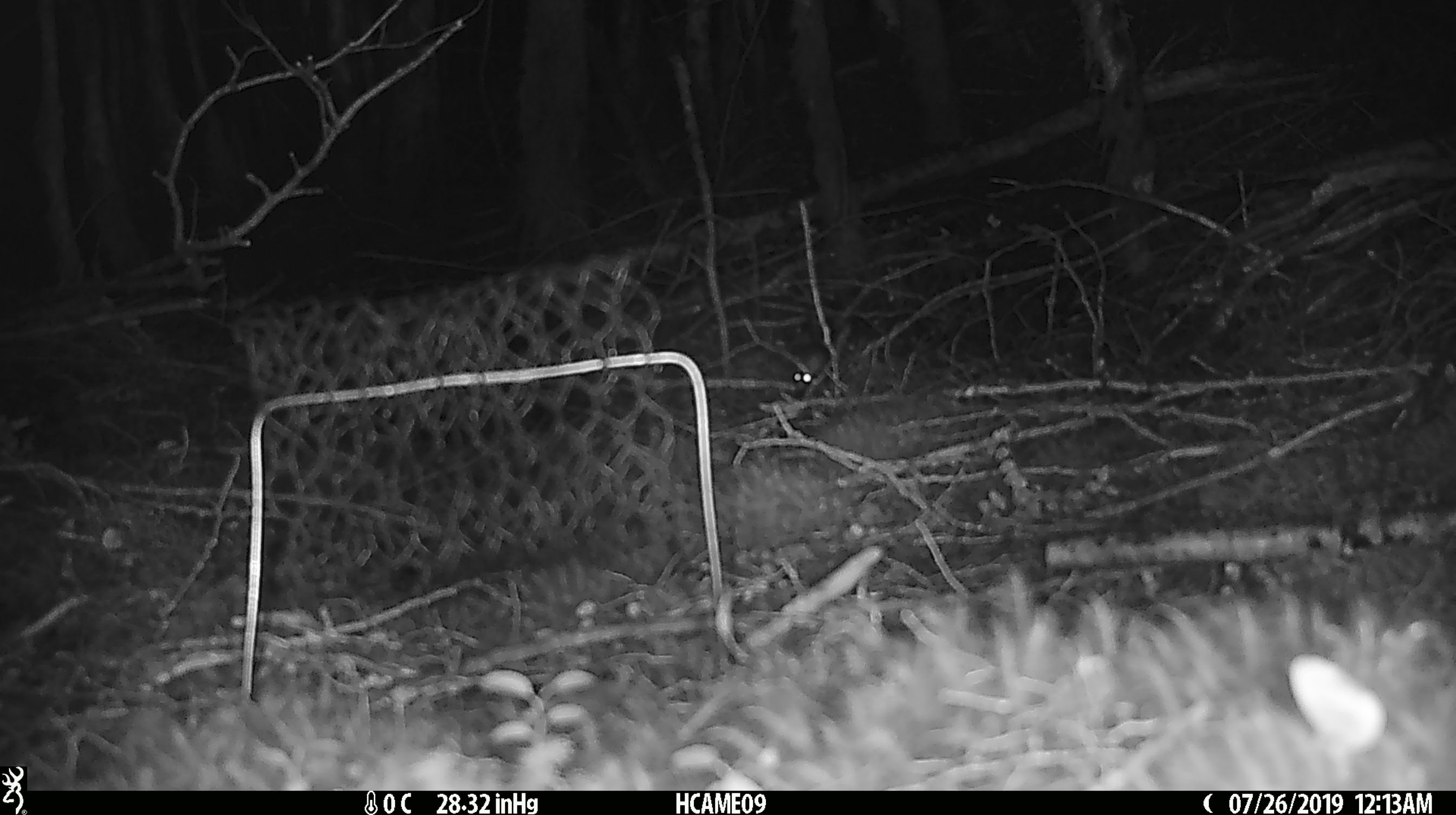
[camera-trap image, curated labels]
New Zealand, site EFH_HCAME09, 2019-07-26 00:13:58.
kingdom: Animalia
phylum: Chordata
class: Mammalia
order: Rodentia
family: Muridae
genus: Mus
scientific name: Mus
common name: mouse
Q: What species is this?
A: Mouse (Mus).